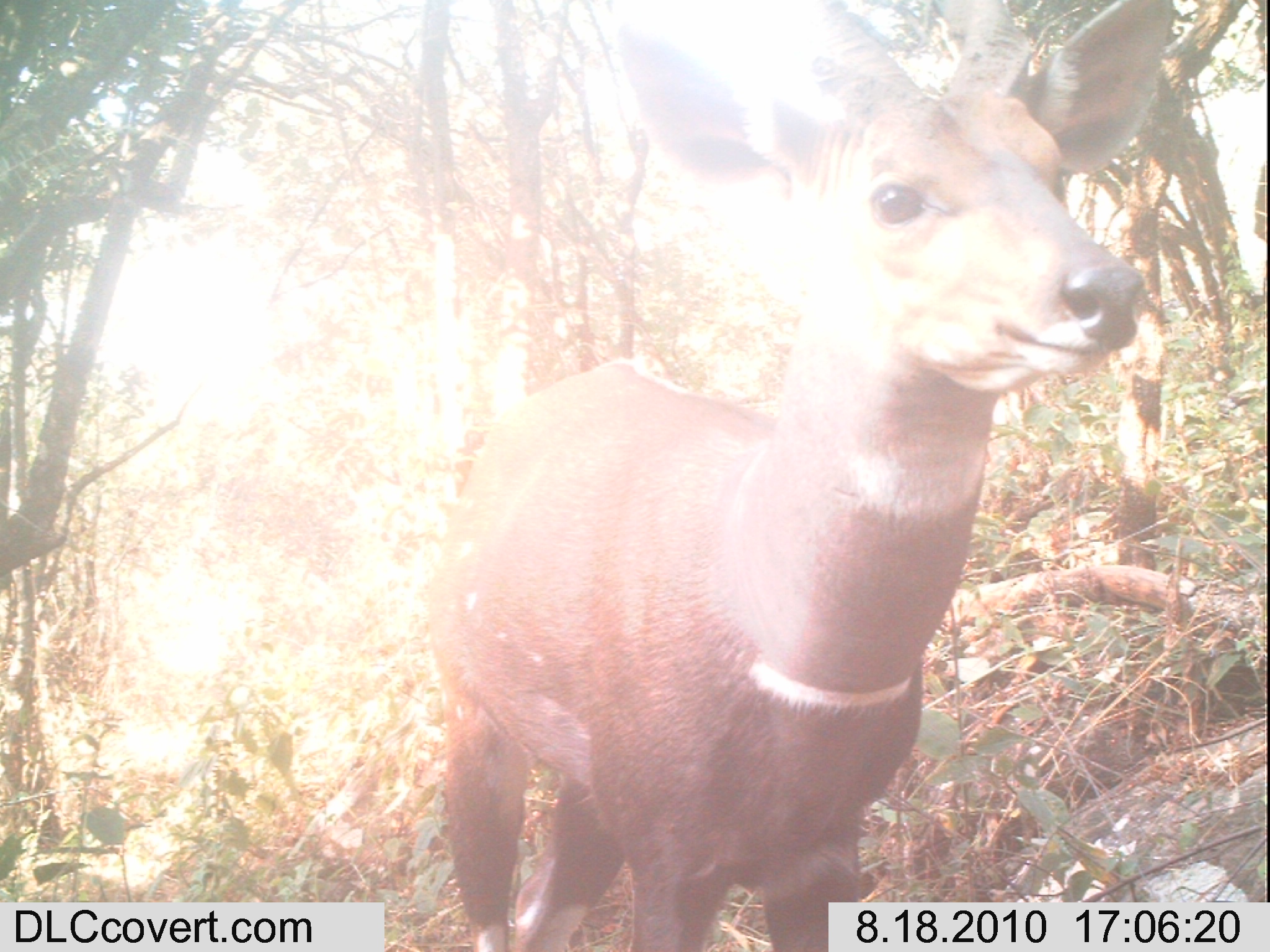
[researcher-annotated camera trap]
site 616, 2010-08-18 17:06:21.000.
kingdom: Animalia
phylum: Chordata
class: Mammalia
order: Artiodactyla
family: Bovidae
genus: Tragelaphus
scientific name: Tragelaphus scriptus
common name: bushbuck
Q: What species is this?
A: Tragelaphus scriptus (bushbuck).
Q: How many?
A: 1.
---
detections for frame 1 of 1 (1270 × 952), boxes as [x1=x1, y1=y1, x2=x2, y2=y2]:
tragelaphus scriptus: [x1=425, y1=0, x2=1173, y2=952]